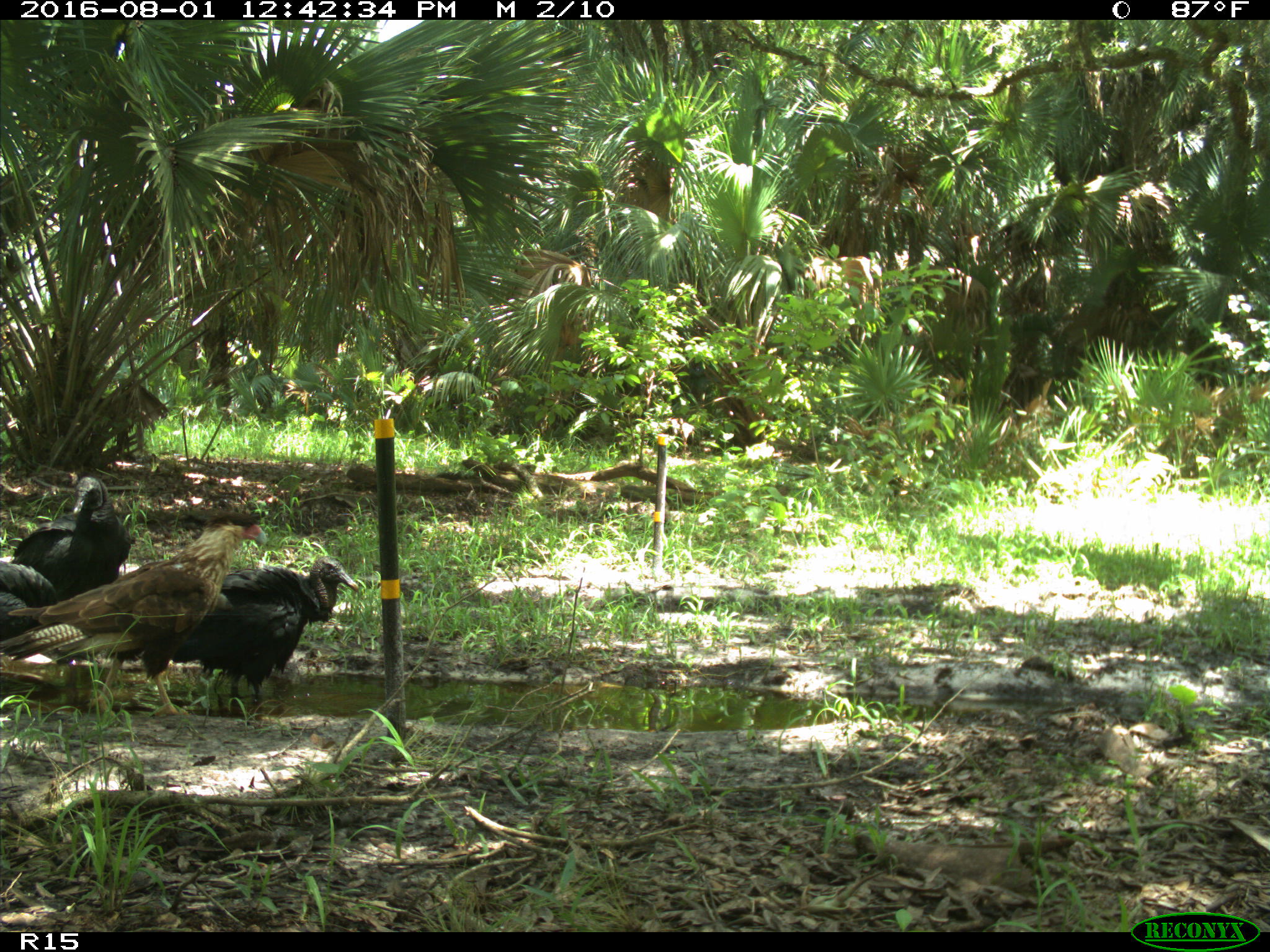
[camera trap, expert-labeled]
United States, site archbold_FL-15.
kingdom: Animalia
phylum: Chordata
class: Aves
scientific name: Aves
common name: birds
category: unidentified bird